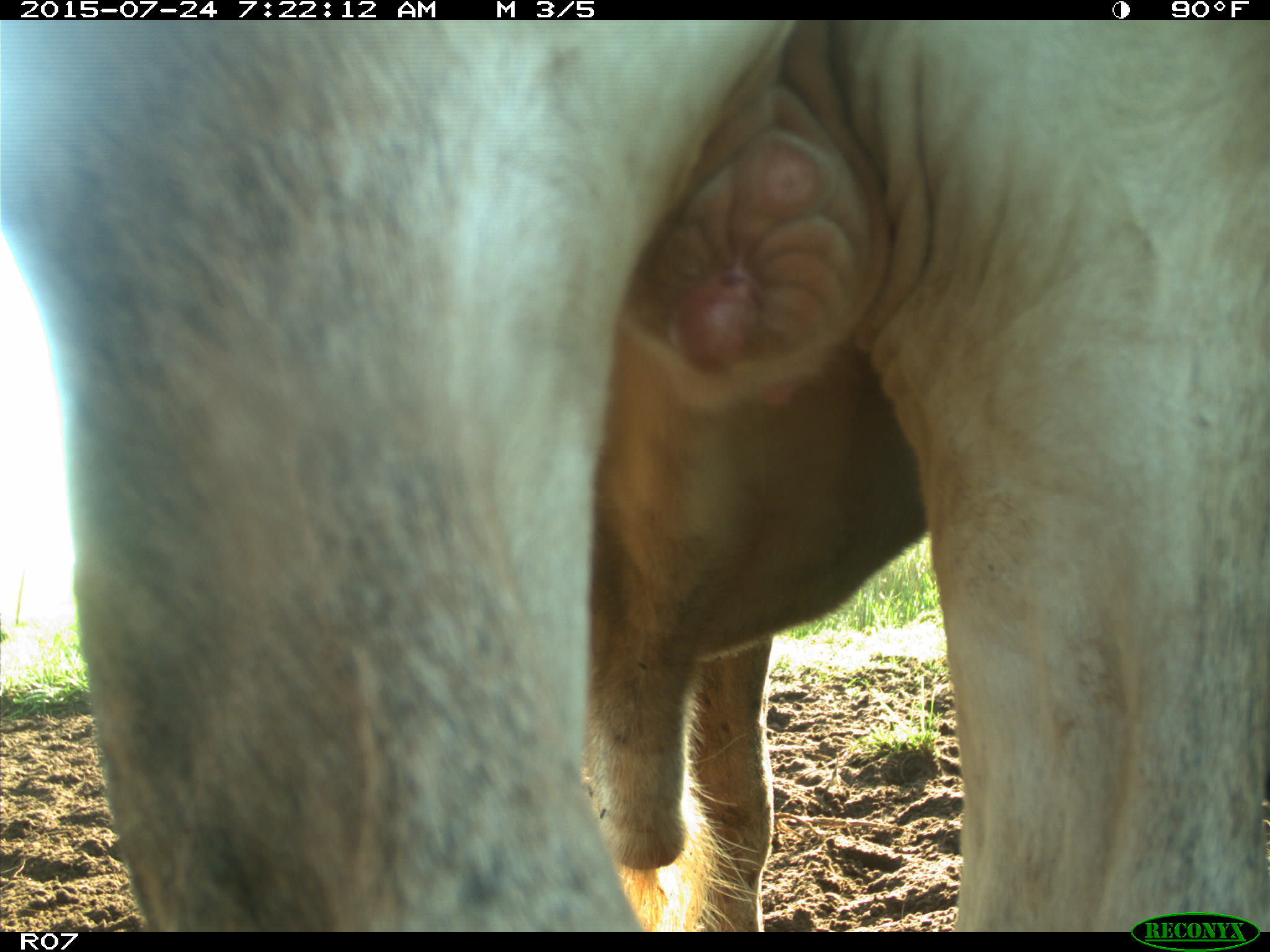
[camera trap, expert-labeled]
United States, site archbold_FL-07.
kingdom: Animalia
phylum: Chordata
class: Mammalia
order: Artiodactyla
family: Bovidae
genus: Bos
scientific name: Bos taurus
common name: domestic cow